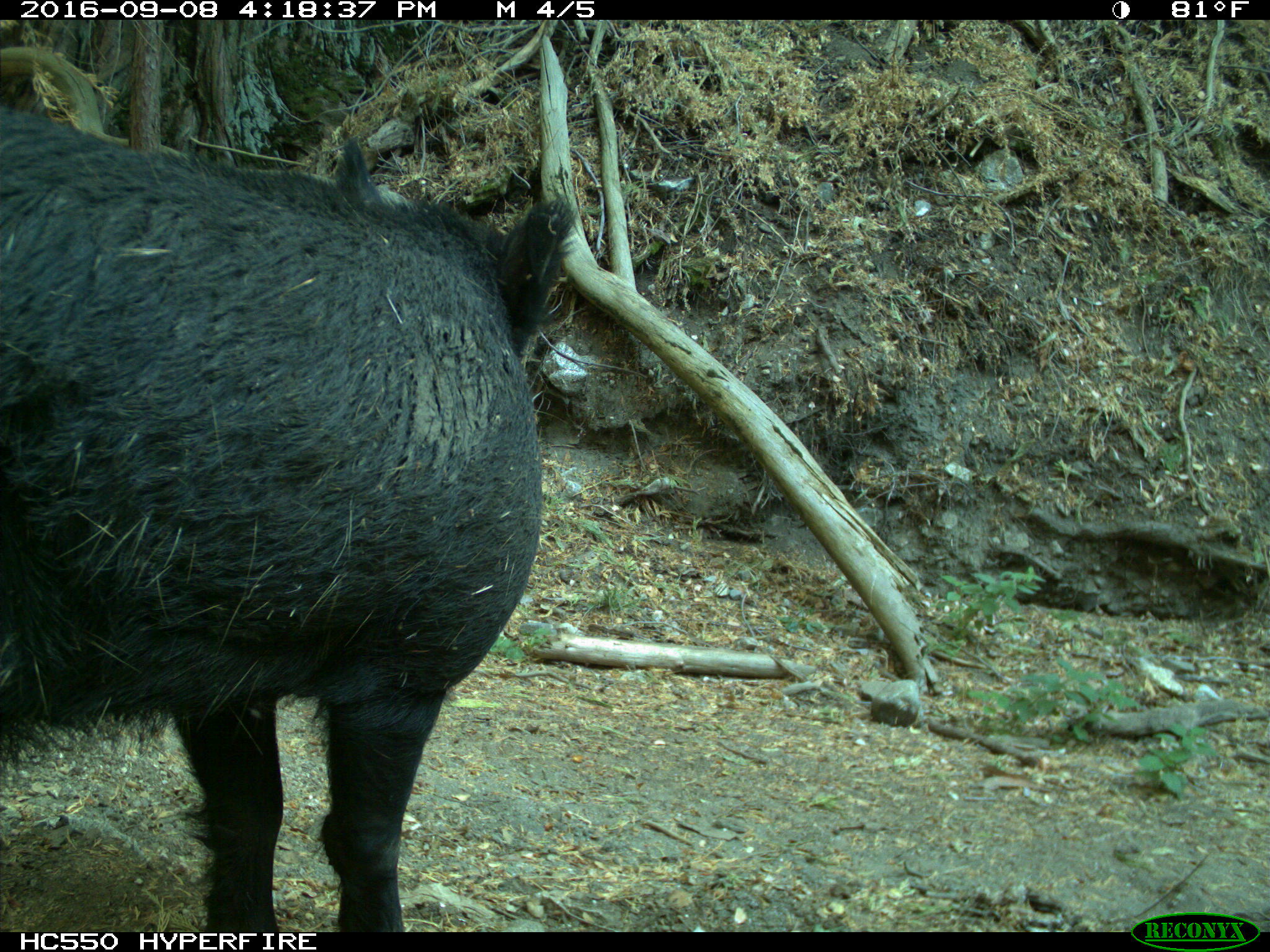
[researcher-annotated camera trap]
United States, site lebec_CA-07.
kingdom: Animalia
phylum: Chordata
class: Mammalia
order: Artiodactyla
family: Suidae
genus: Sus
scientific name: Sus scrofa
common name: wild boar